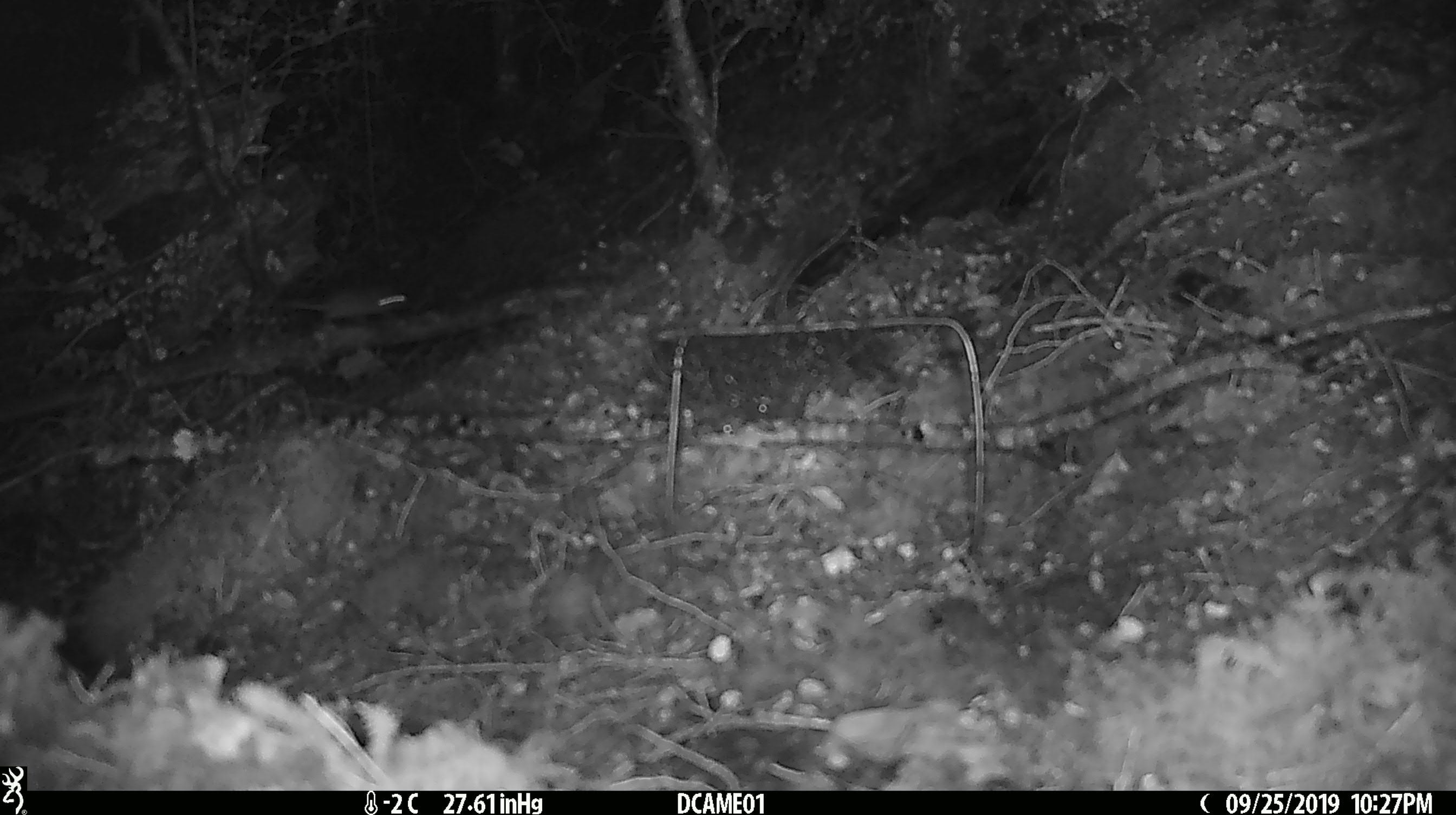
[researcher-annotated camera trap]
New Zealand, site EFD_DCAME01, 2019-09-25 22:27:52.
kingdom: Animalia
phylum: Chordata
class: Mammalia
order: Rodentia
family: Muridae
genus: Mus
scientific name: Mus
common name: mouse